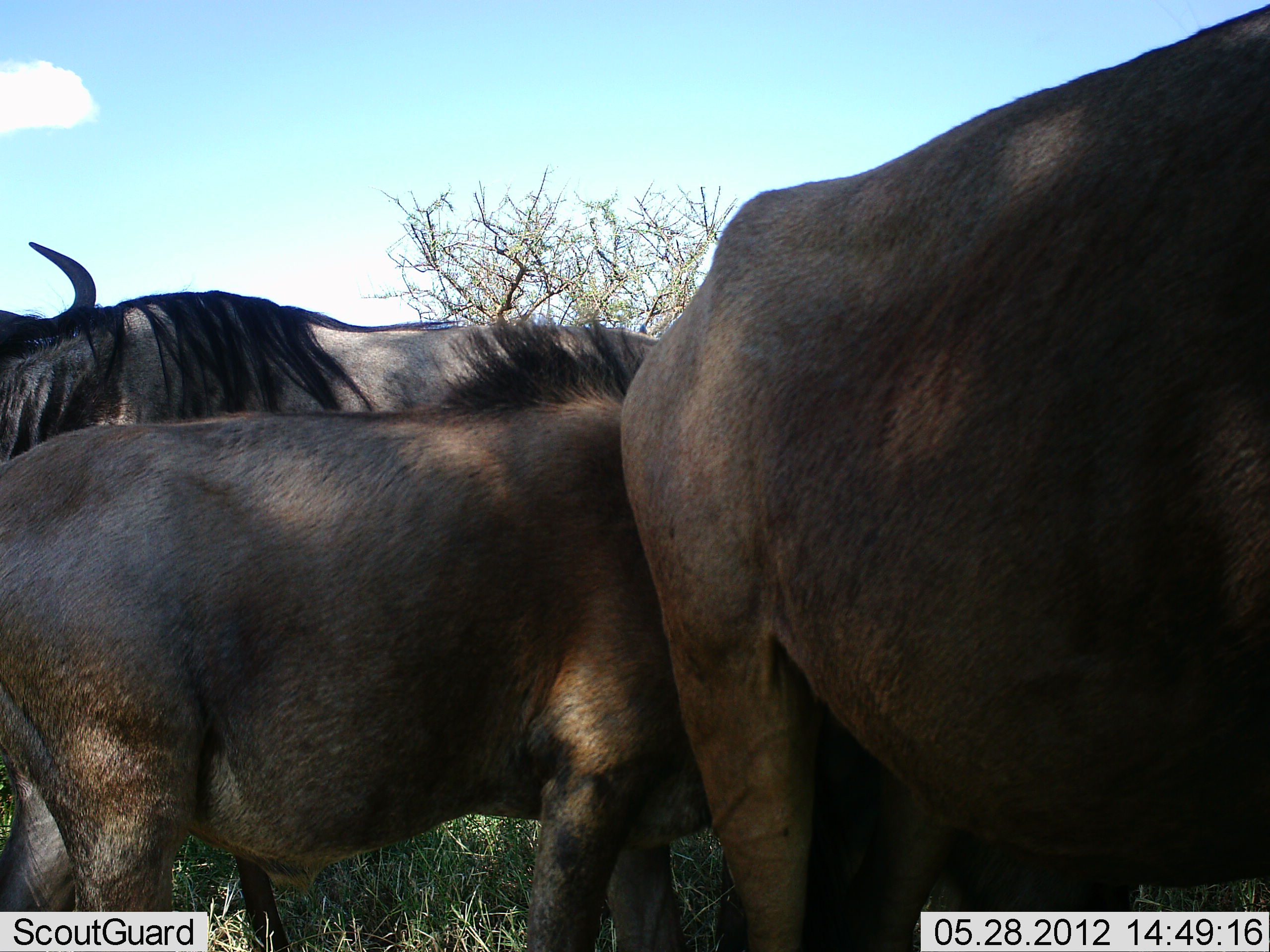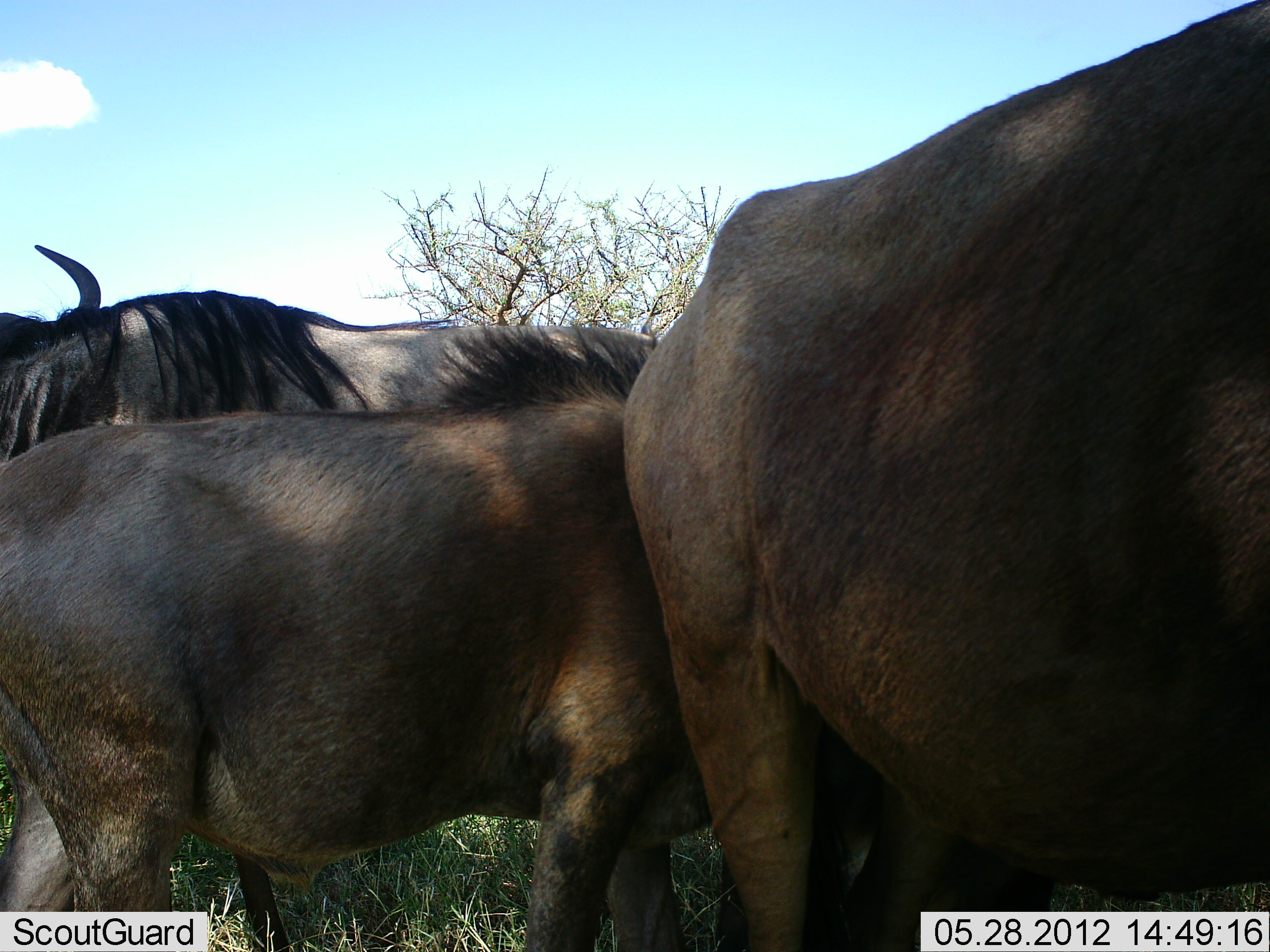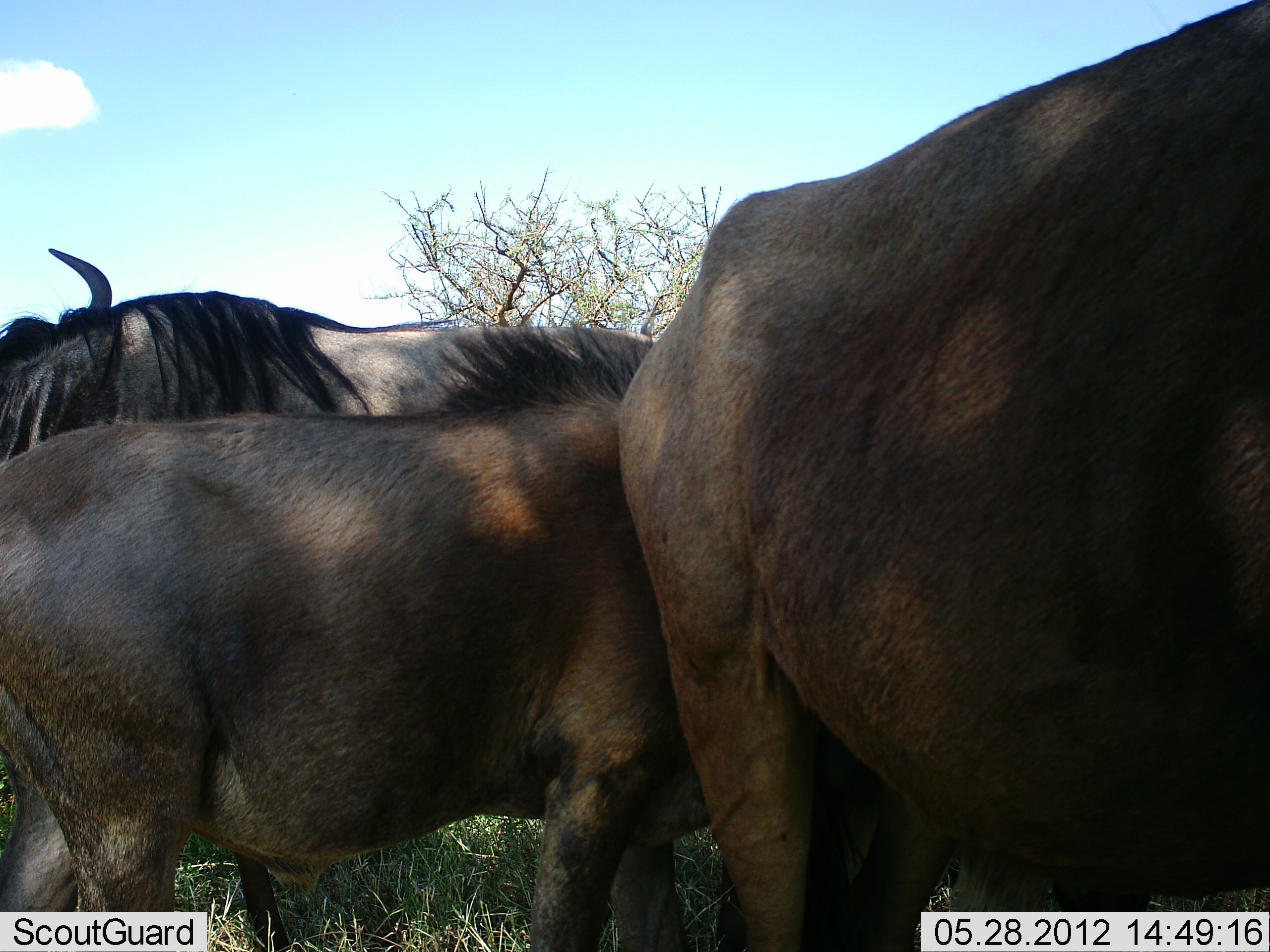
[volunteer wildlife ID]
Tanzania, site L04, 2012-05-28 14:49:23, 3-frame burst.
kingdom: Animalia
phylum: Chordata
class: Mammalia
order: Artiodactyla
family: Bovidae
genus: Connochaetes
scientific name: Connochaetes taurinus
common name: blue wildebeest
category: wildebeest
Wildebeest (blue wildebeest) (Connochaetes taurinus), count 3. Behavior (volunteer vote fractions): standing 90%, resting 10%, moving 0%, interacting 10%. Young present (vote fraction): 0%. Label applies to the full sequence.